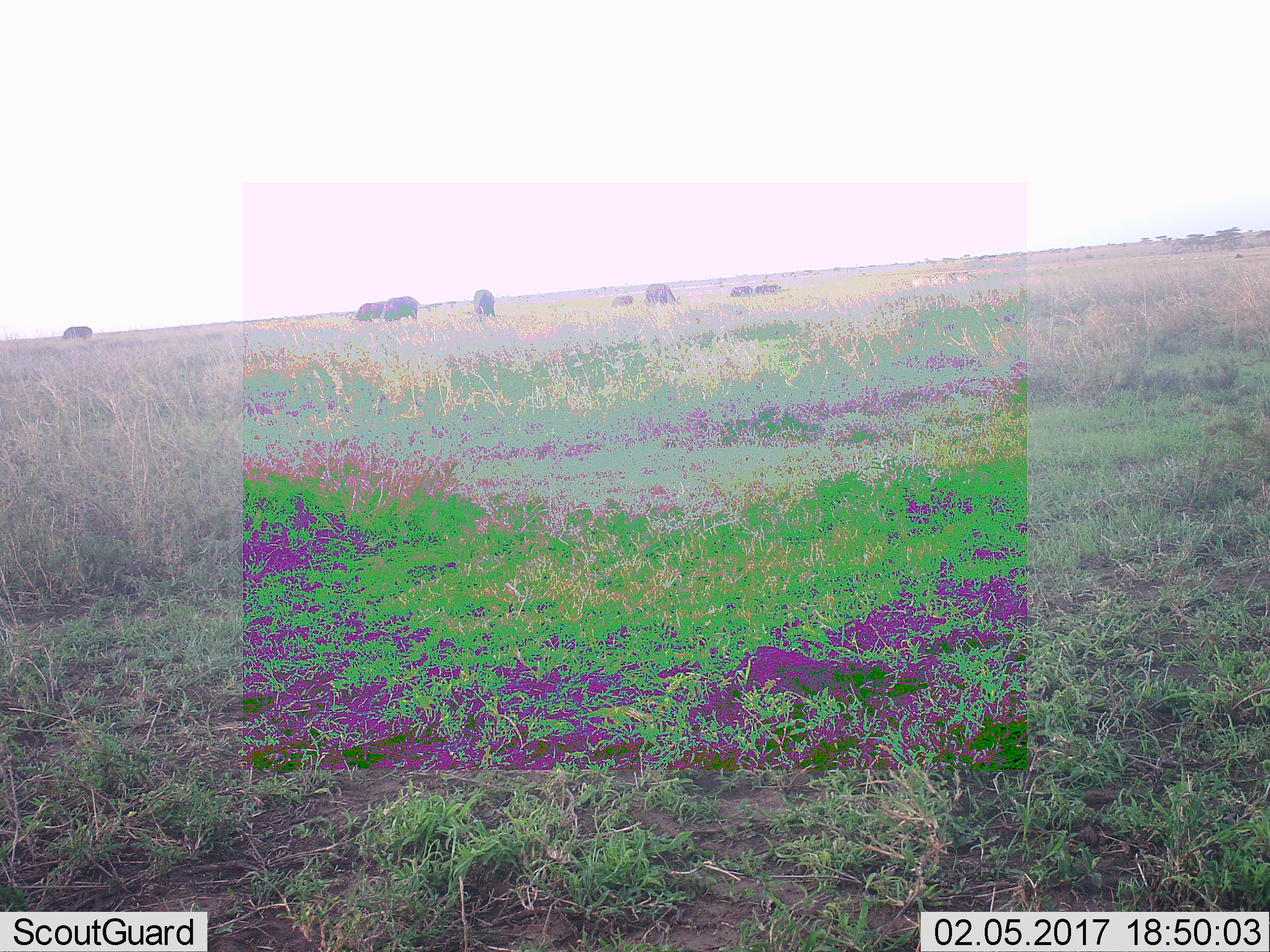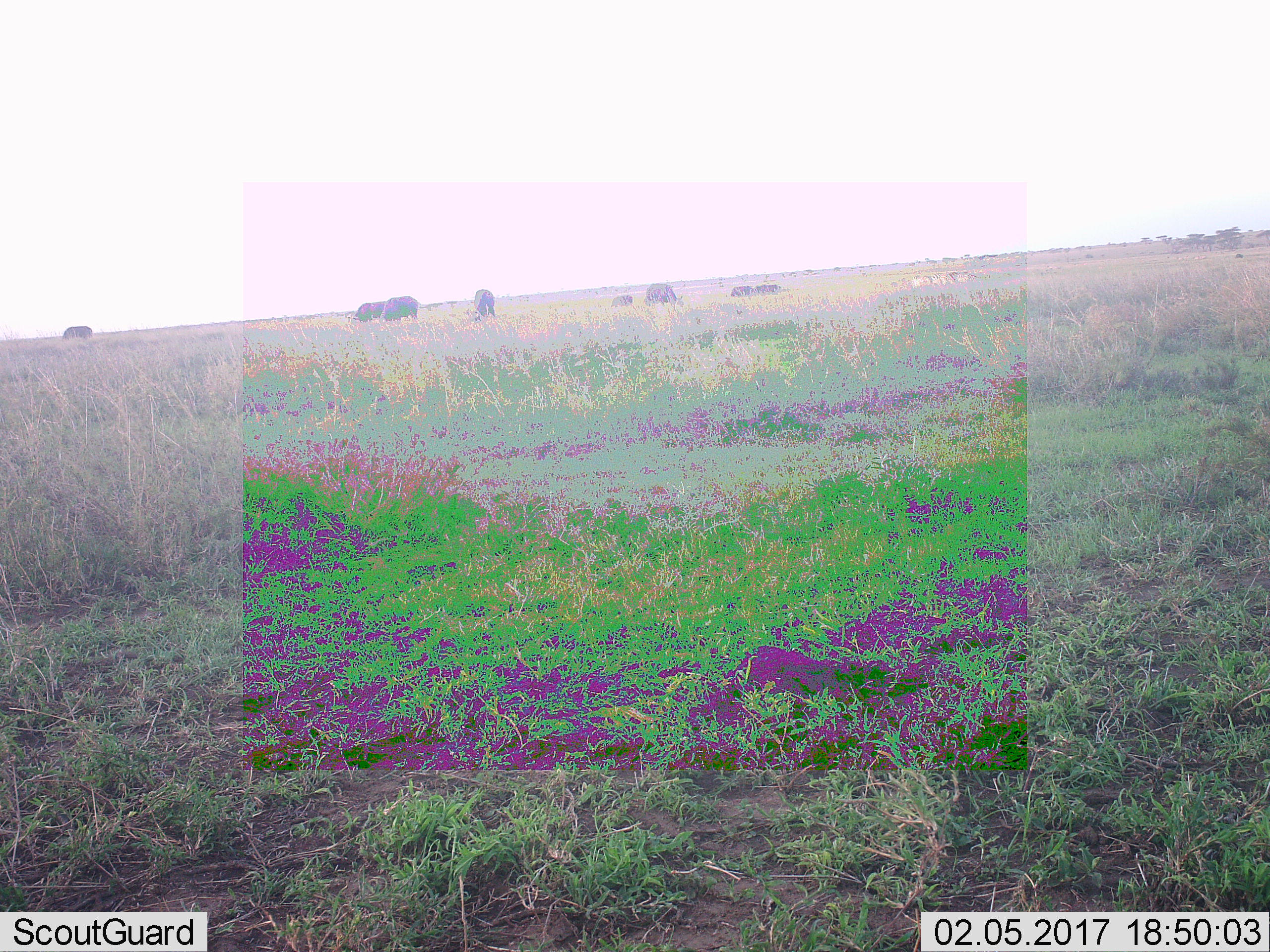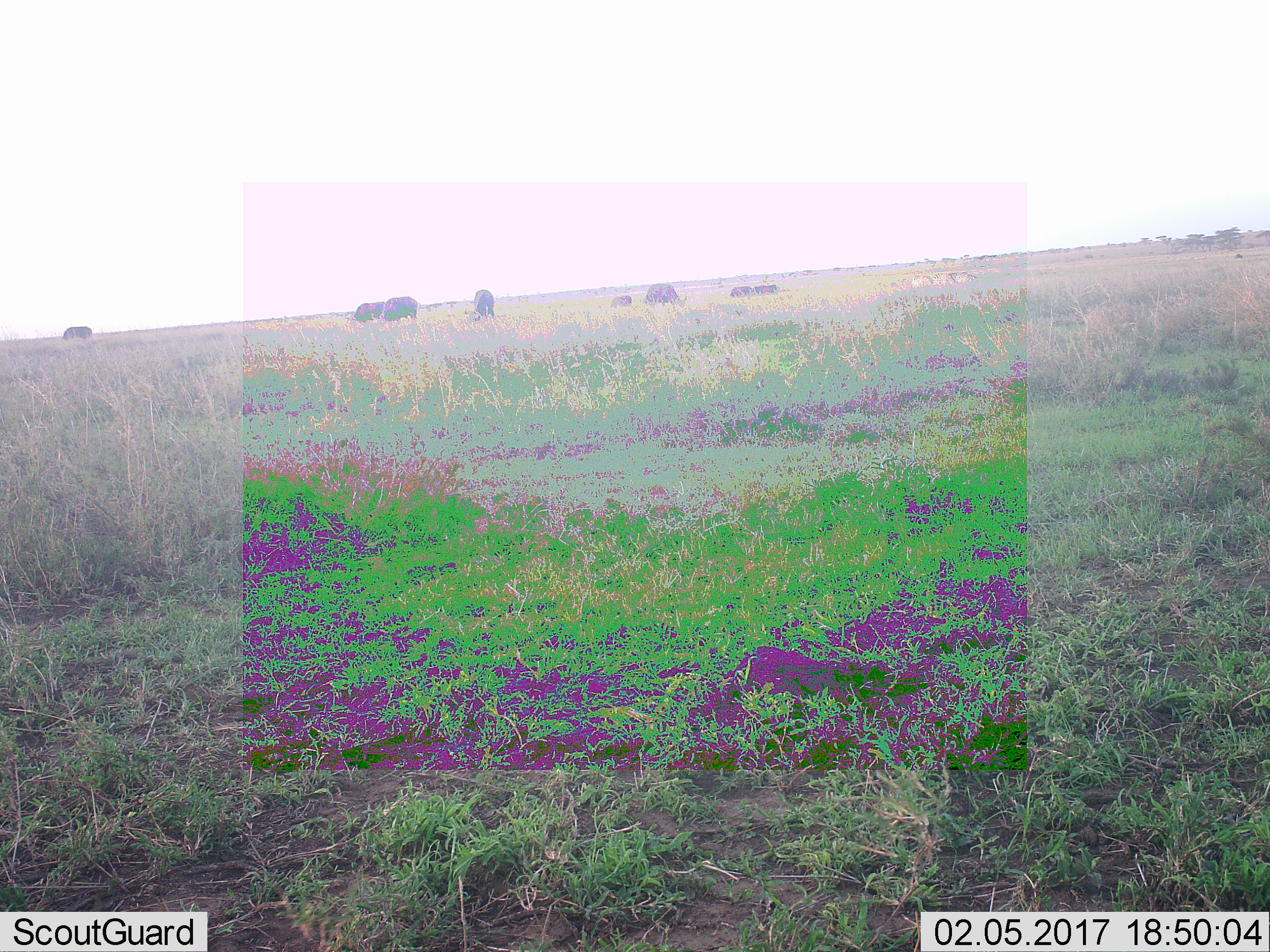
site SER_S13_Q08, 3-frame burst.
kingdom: Animalia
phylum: Chordata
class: Mammalia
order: Artiodactyla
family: Bovidae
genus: Connochaetes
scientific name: Connochaetes taurinus taurinus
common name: blue wildebeest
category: wildebeestblue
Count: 8.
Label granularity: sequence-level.